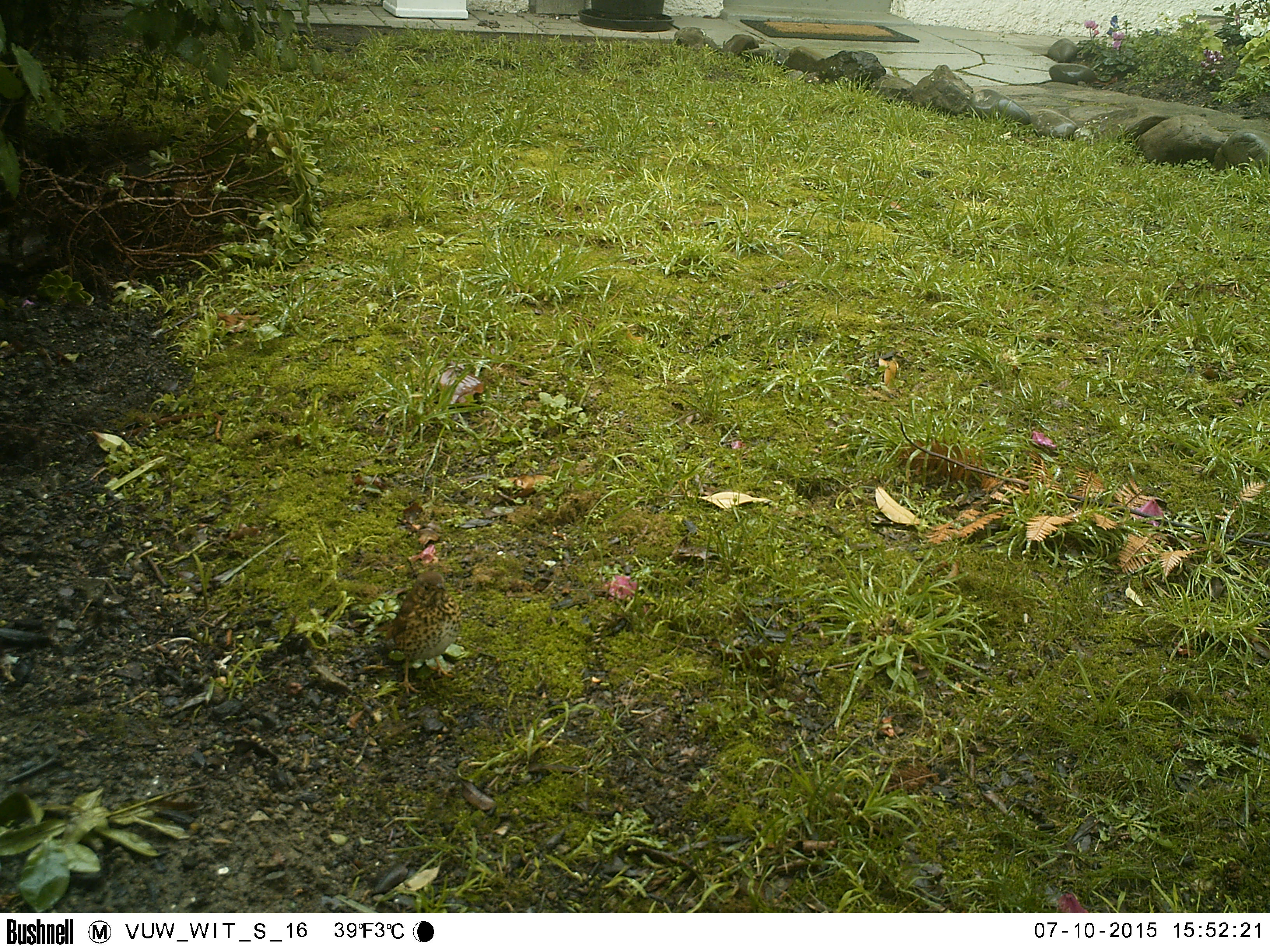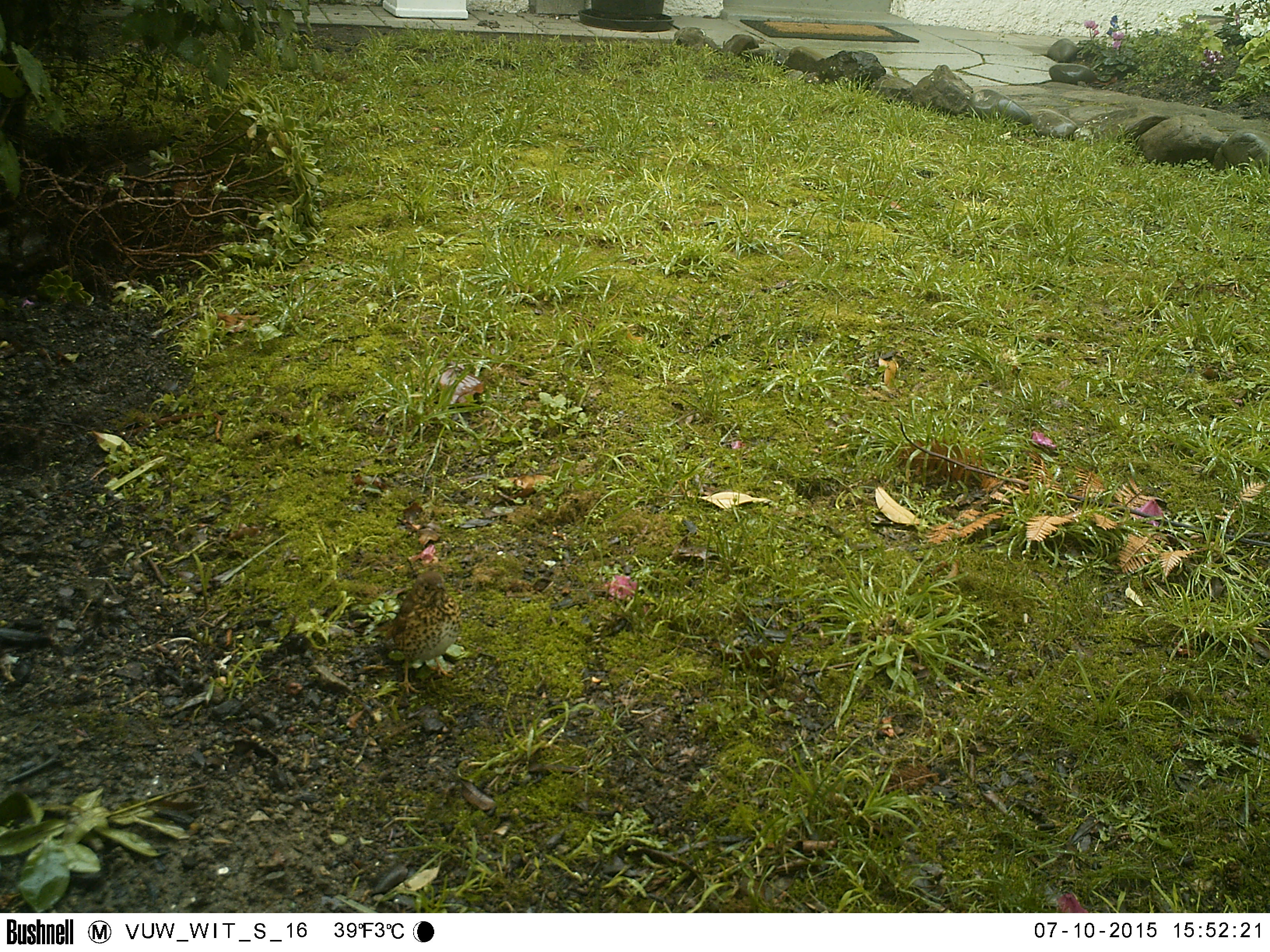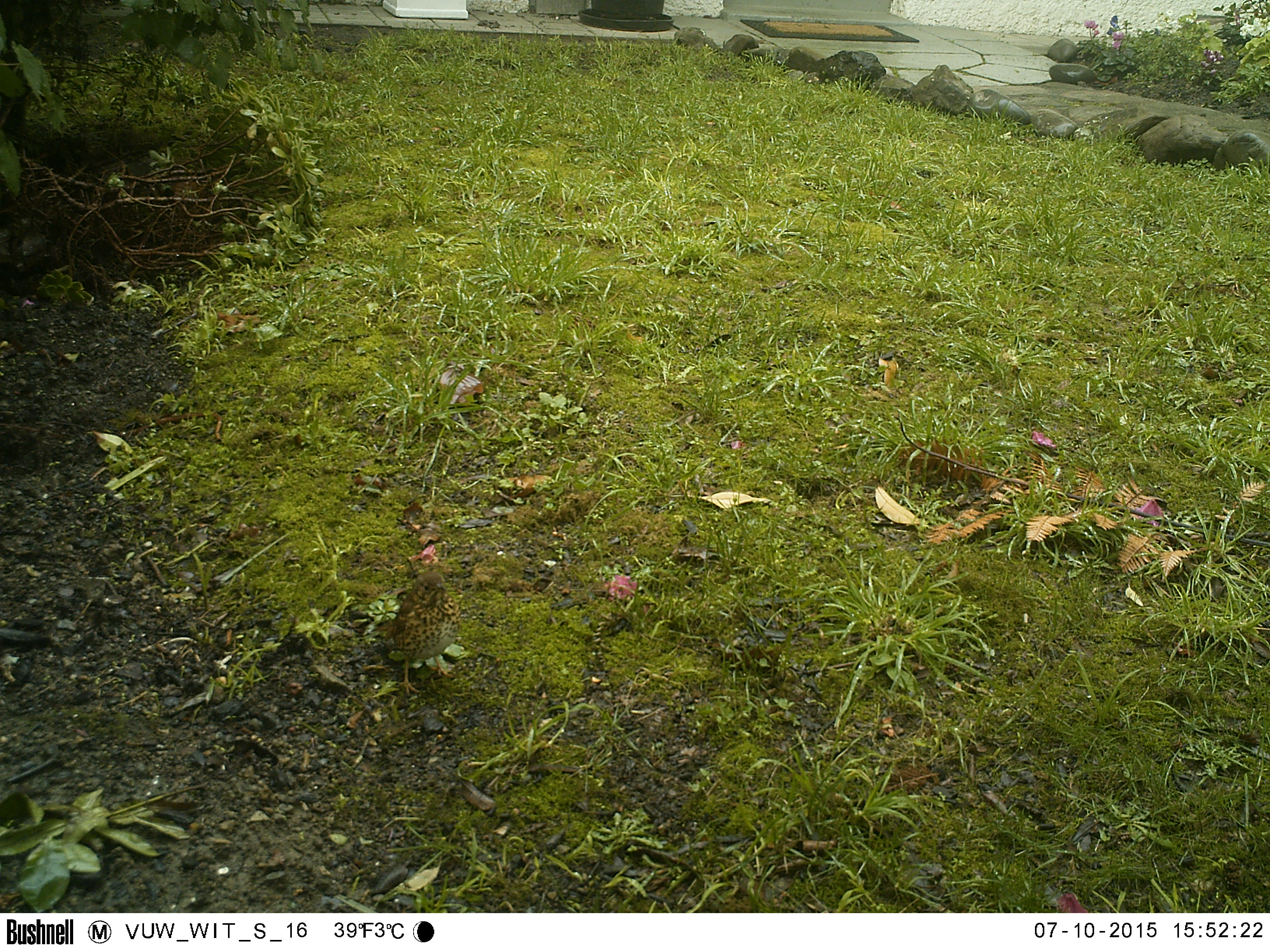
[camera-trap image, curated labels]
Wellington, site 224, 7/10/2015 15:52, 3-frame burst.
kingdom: Animalia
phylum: Chordata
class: Aves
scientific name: Aves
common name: bird